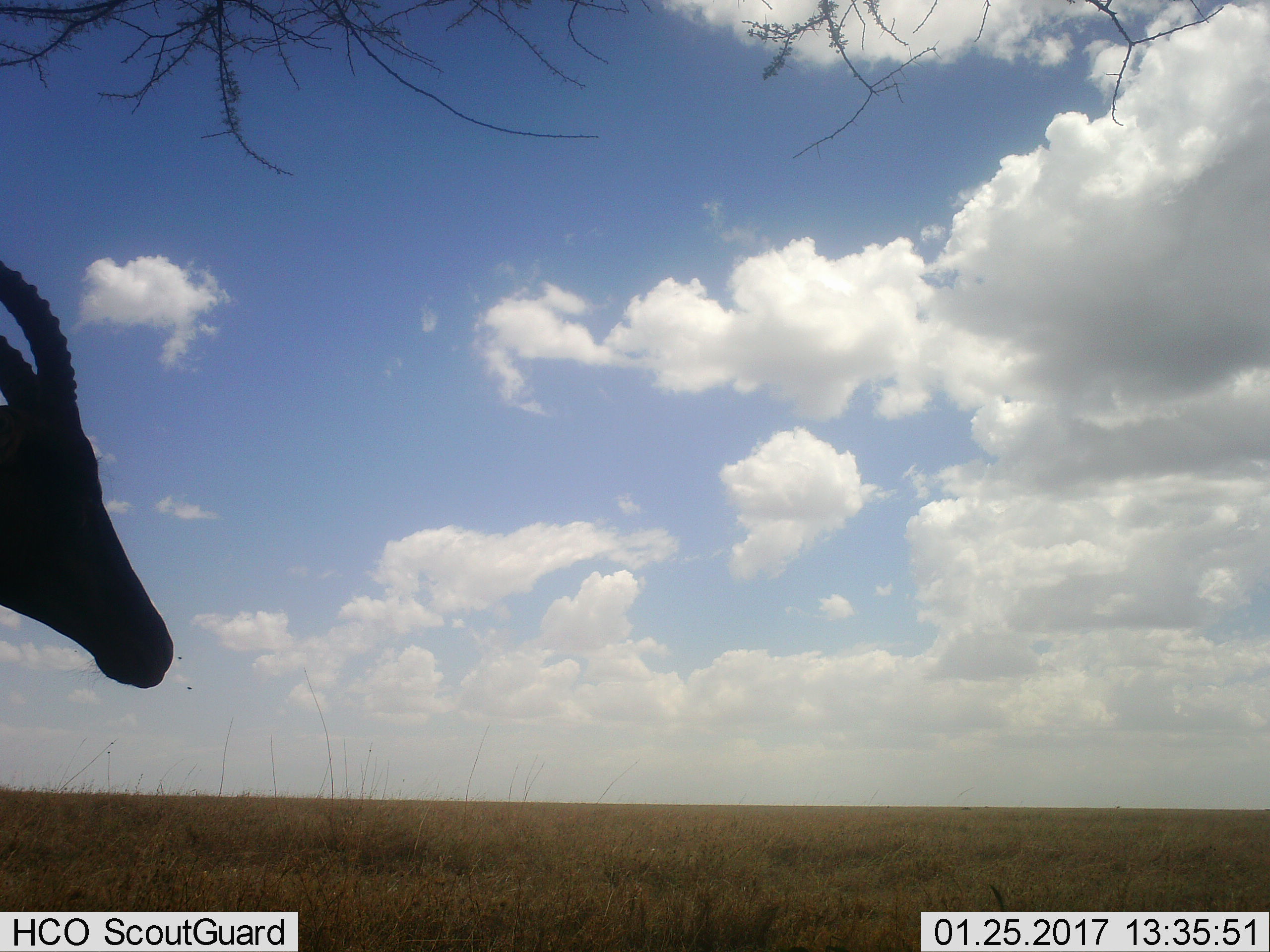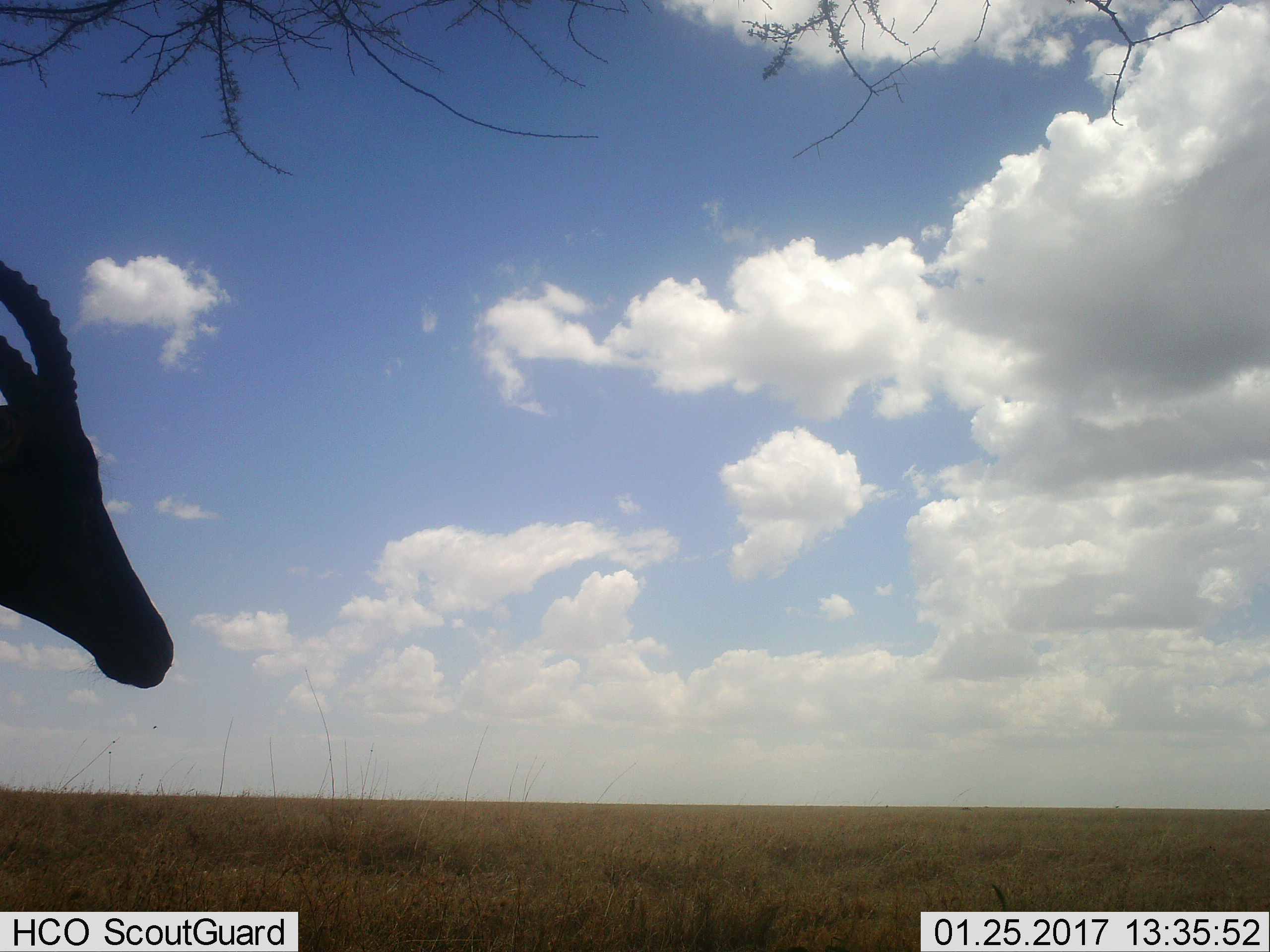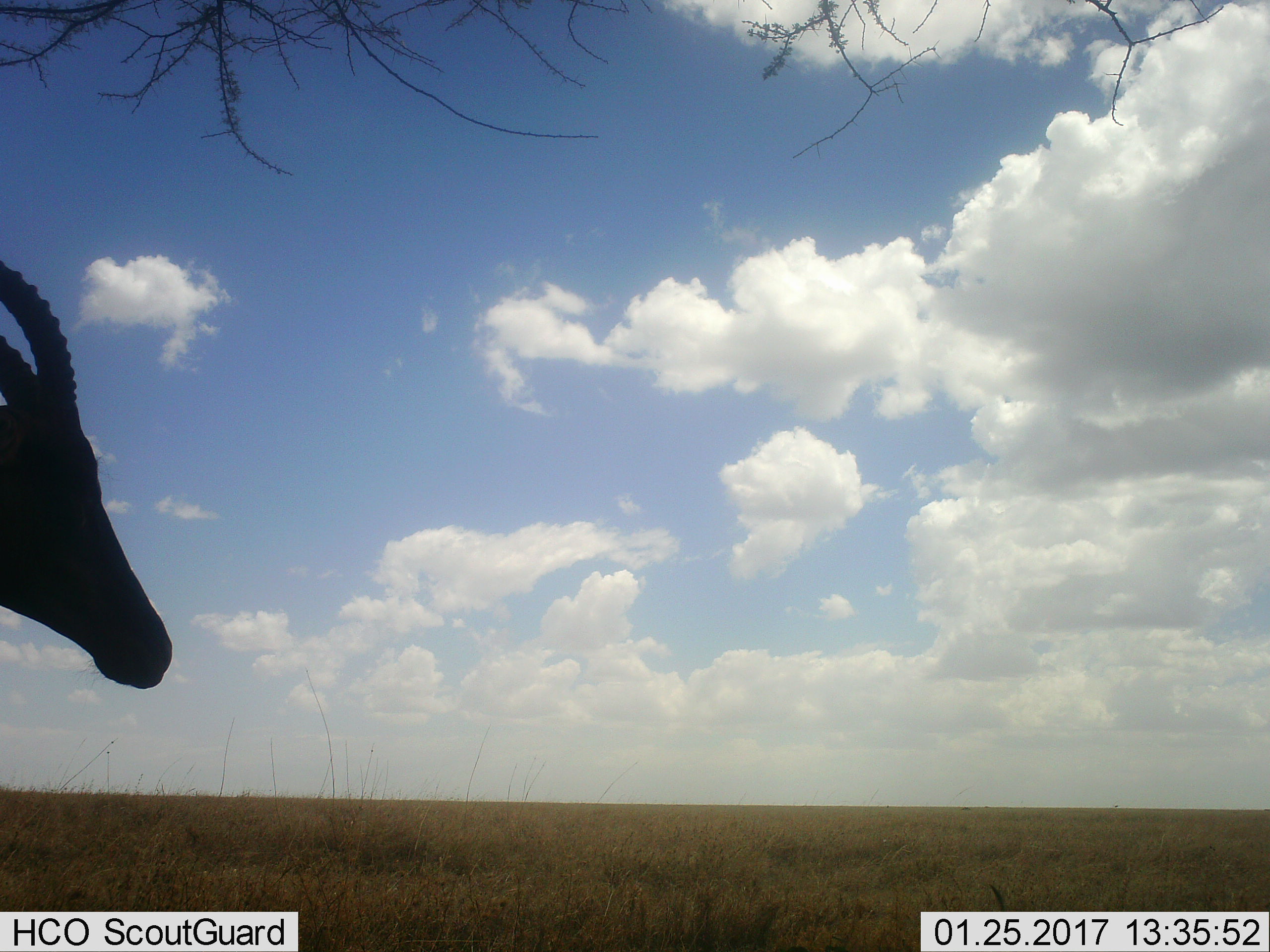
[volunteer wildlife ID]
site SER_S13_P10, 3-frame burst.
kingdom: Animalia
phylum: Chordata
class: Mammalia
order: Artiodactyla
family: Bovidae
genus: Damaliscus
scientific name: Damaliscus lunatus jimela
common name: topi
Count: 1.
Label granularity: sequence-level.